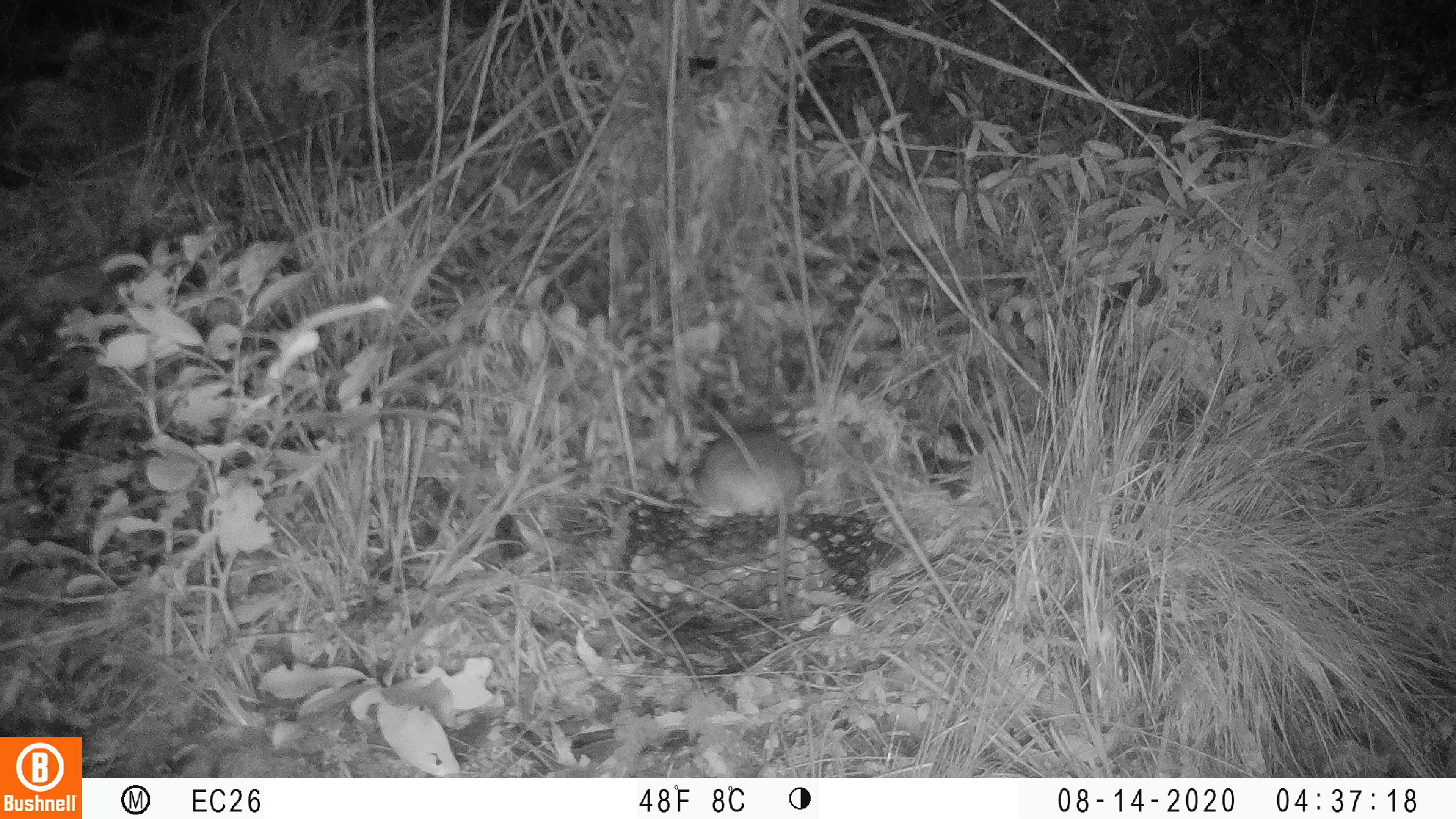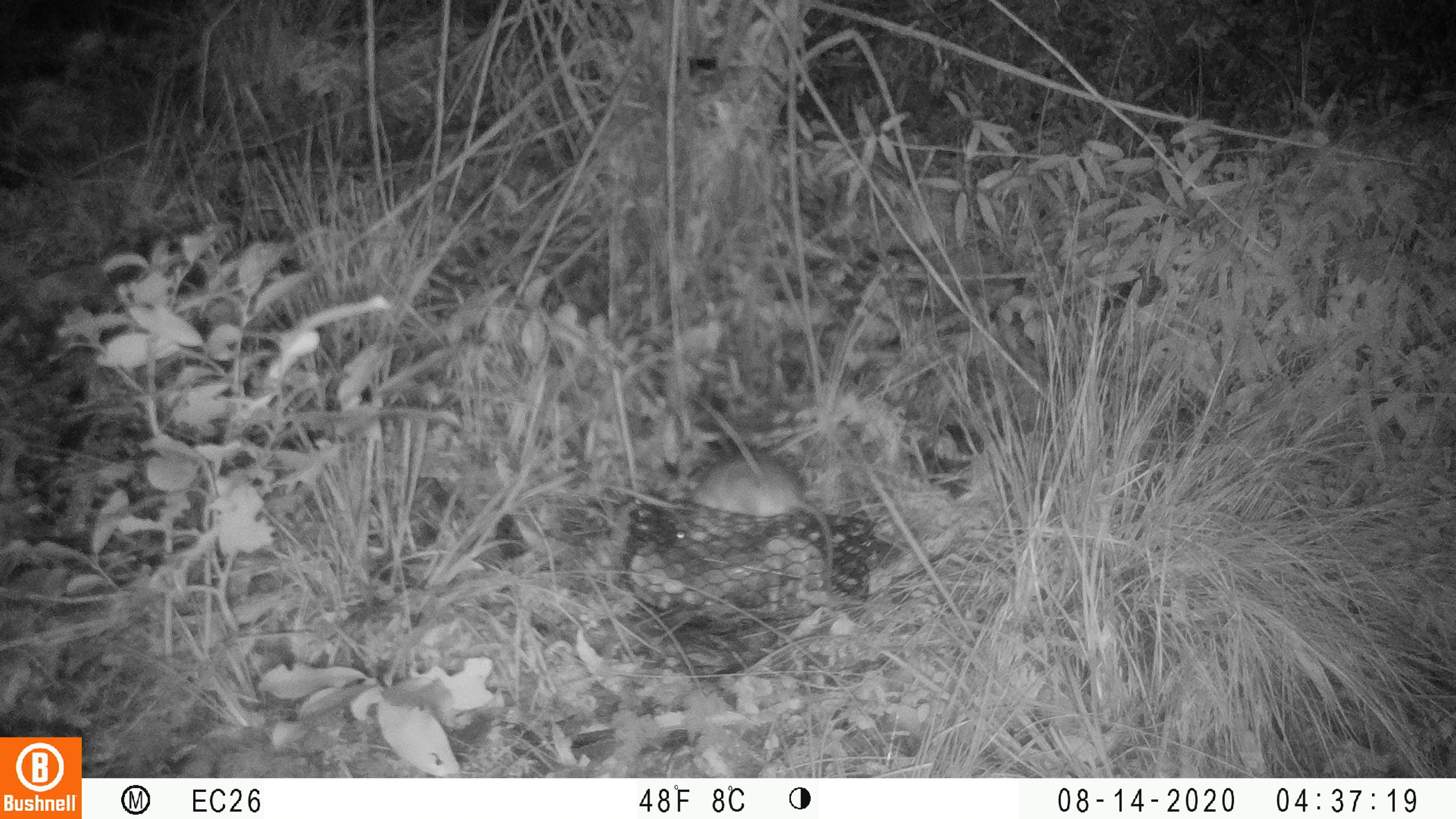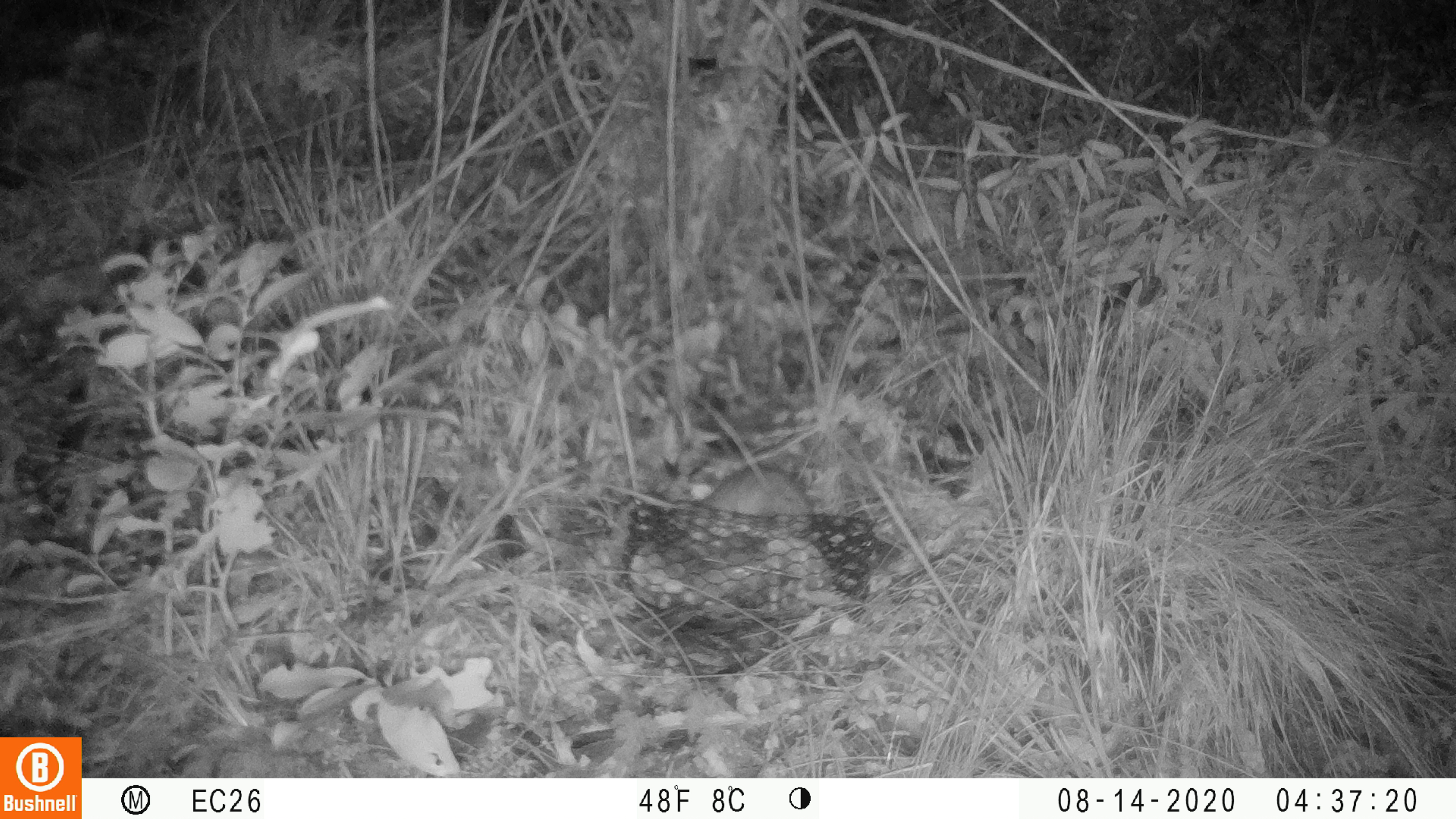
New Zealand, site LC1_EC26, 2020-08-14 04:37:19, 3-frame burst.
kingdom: Animalia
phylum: Chordata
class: Mammalia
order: Rodentia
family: Muridae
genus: Rattus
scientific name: Rattus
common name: rat